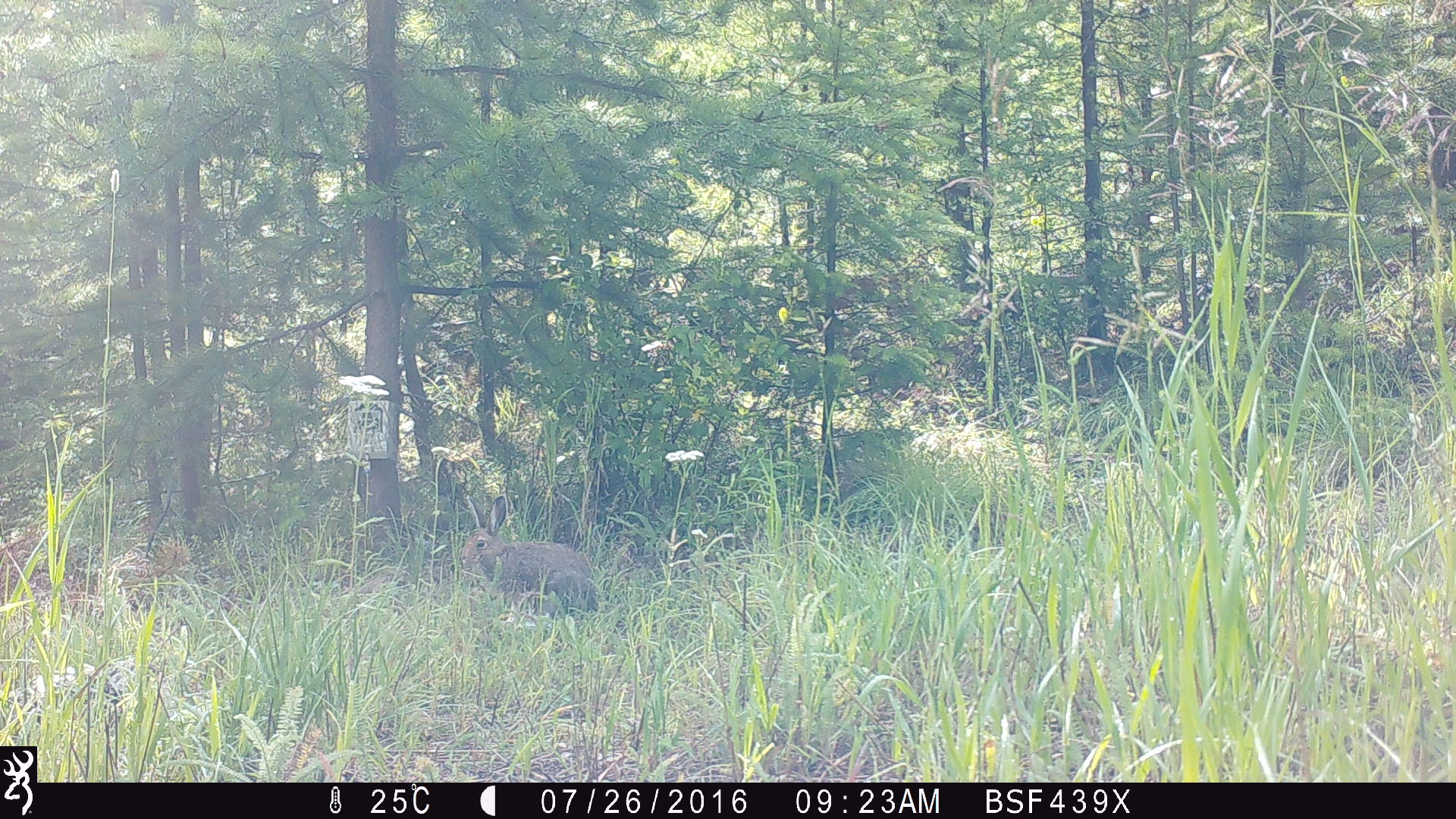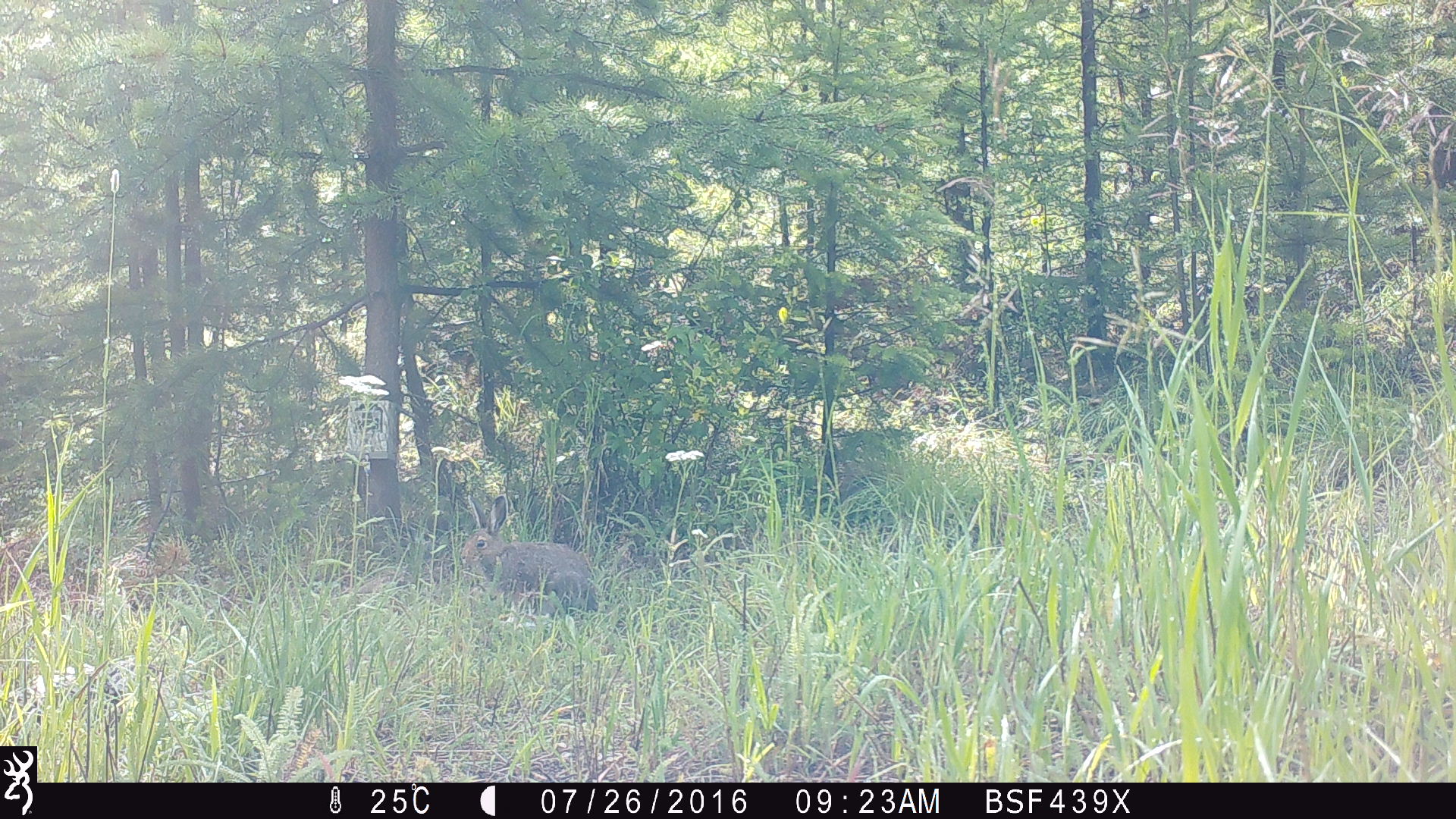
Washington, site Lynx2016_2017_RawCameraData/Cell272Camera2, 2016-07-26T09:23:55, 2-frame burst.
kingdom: Animalia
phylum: Chordata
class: Mammalia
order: Lagomorpha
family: Leporidae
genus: Lepus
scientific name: Lepus americanus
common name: snowshoe hare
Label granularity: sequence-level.